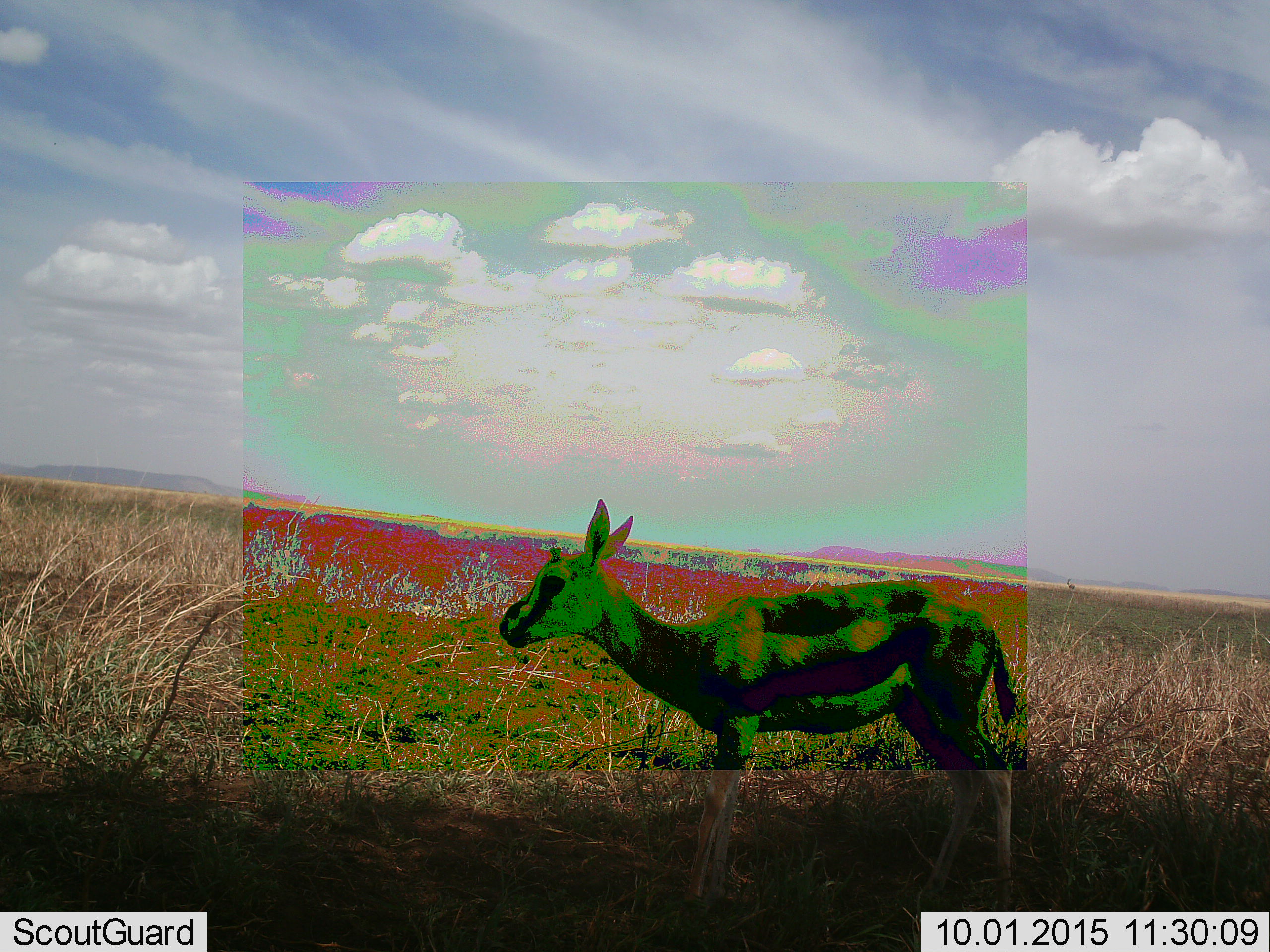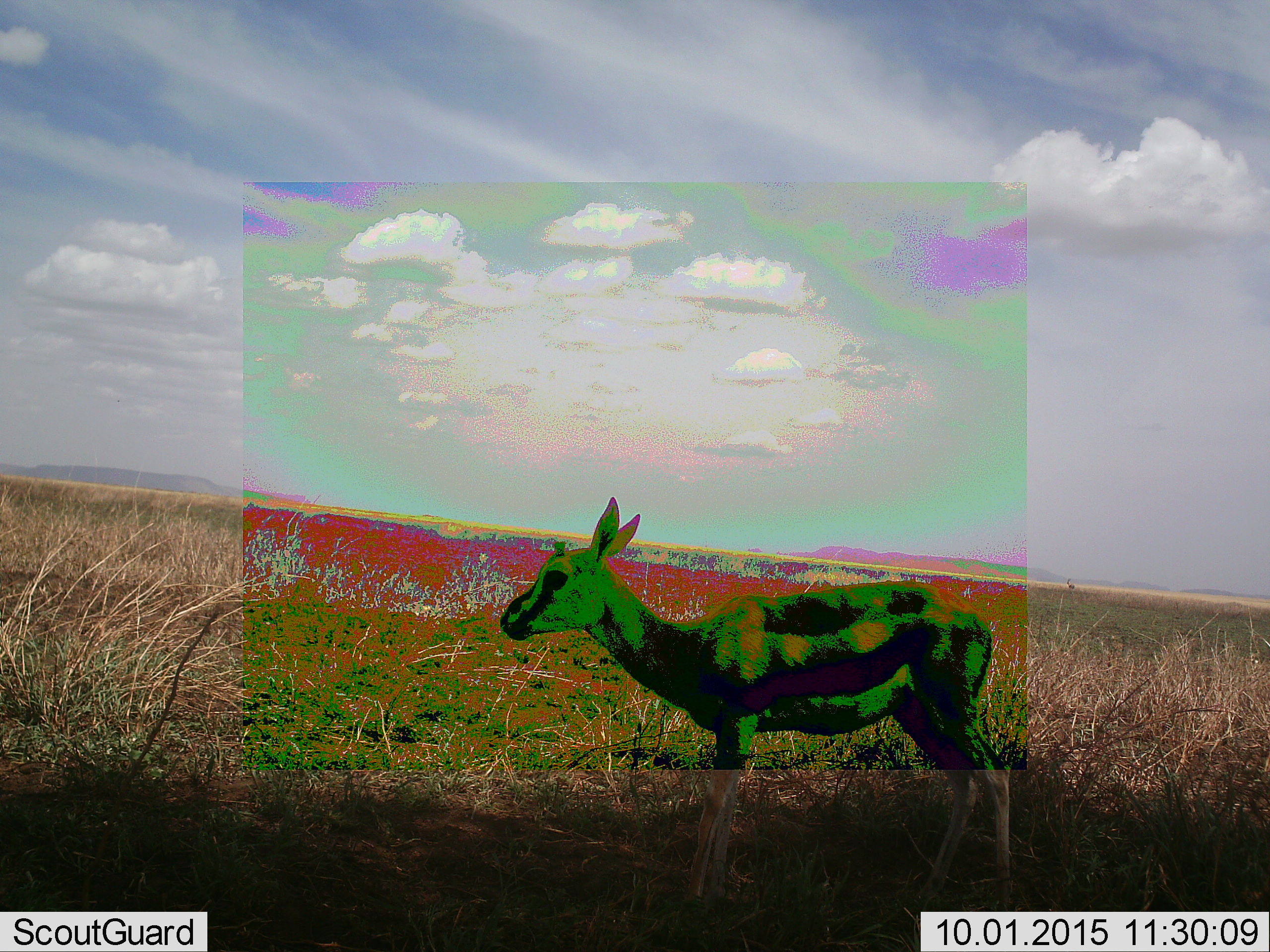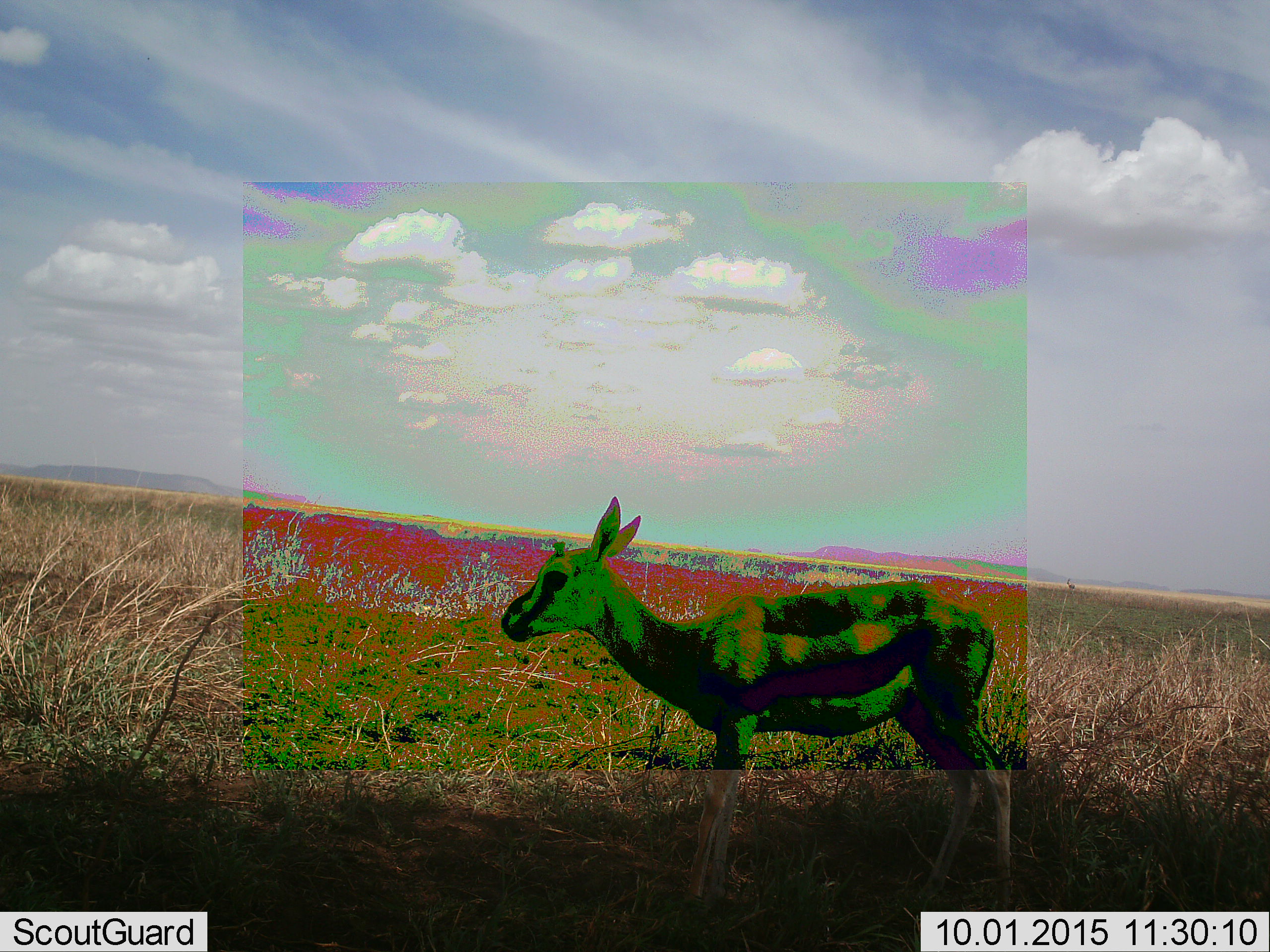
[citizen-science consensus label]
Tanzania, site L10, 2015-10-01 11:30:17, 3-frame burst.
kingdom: Animalia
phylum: Chordata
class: Mammalia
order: Artiodactyla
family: Bovidae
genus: Eudorcas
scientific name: Eudorcas thomsonii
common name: thomson's gazelle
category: gazellethomsons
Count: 1.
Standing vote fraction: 90%.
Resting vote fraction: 0%.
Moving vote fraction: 10%.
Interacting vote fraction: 0%.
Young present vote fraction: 20%.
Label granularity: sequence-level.